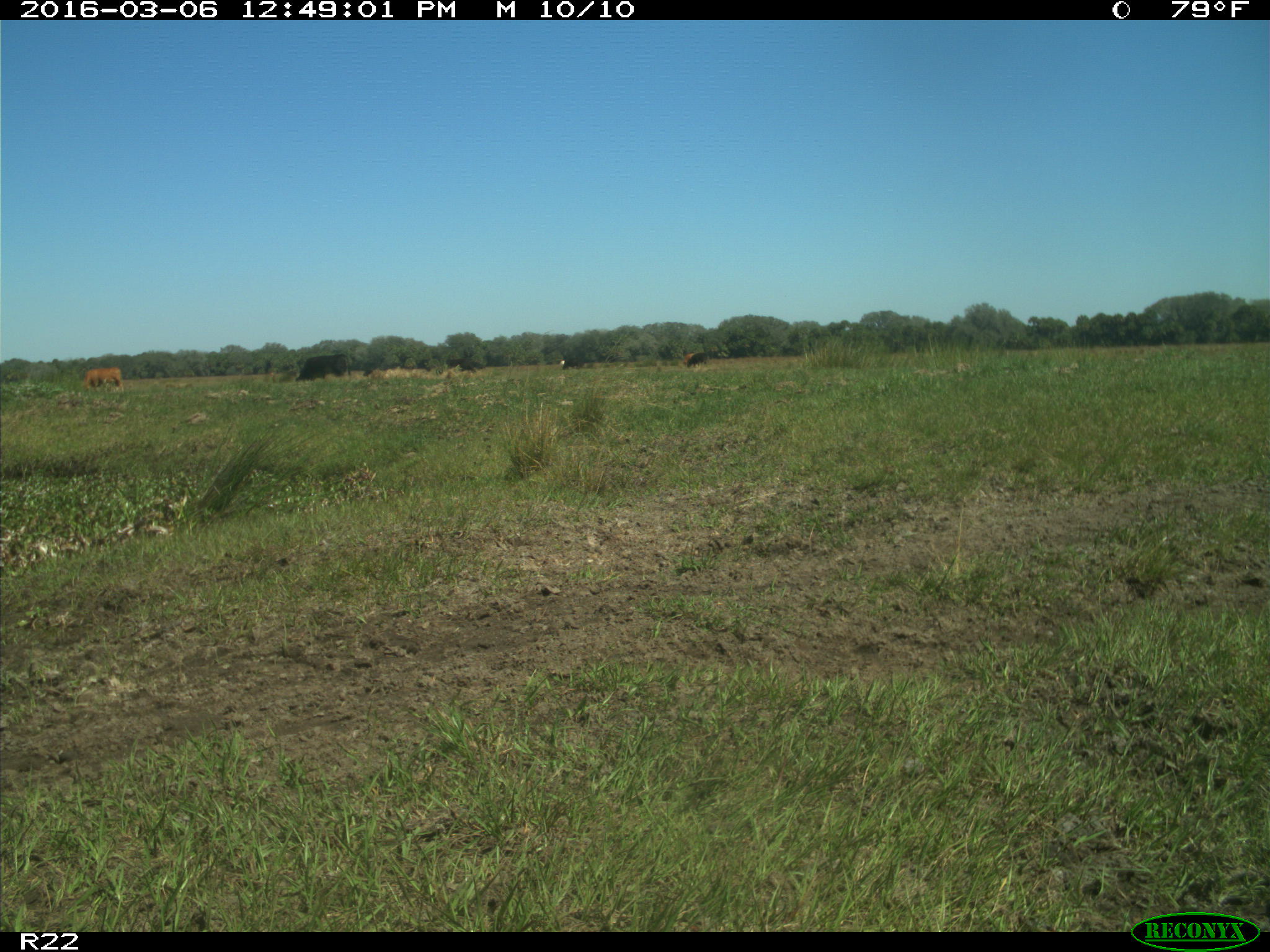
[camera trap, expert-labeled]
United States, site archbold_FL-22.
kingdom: Animalia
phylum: Chordata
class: Mammalia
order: Artiodactyla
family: Bovidae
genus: Bos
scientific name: Bos taurus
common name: domestic cow